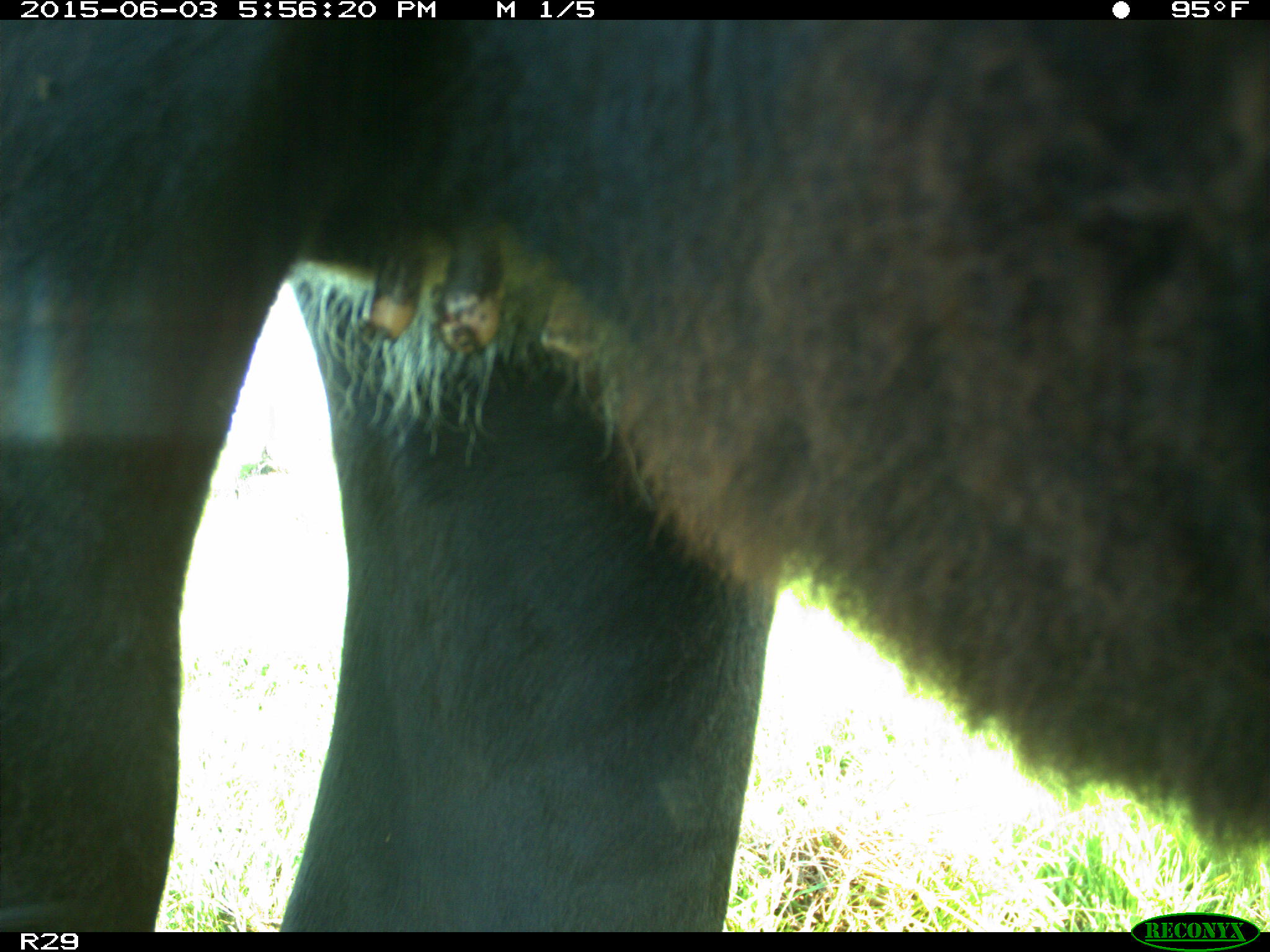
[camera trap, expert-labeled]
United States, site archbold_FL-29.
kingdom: Animalia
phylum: Chordata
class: Mammalia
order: Artiodactyla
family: Bovidae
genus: Bos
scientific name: Bos taurus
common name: domestic cow